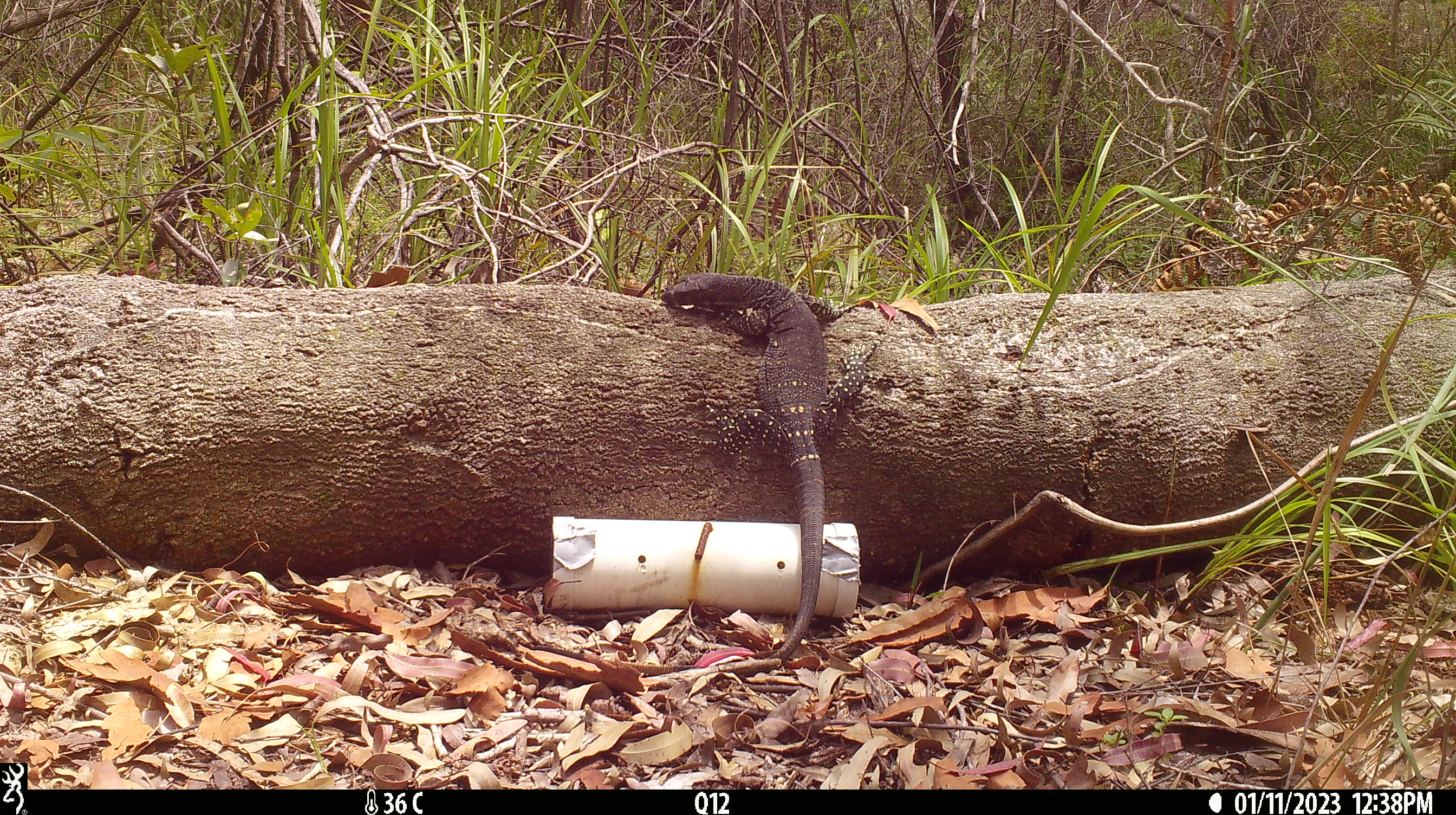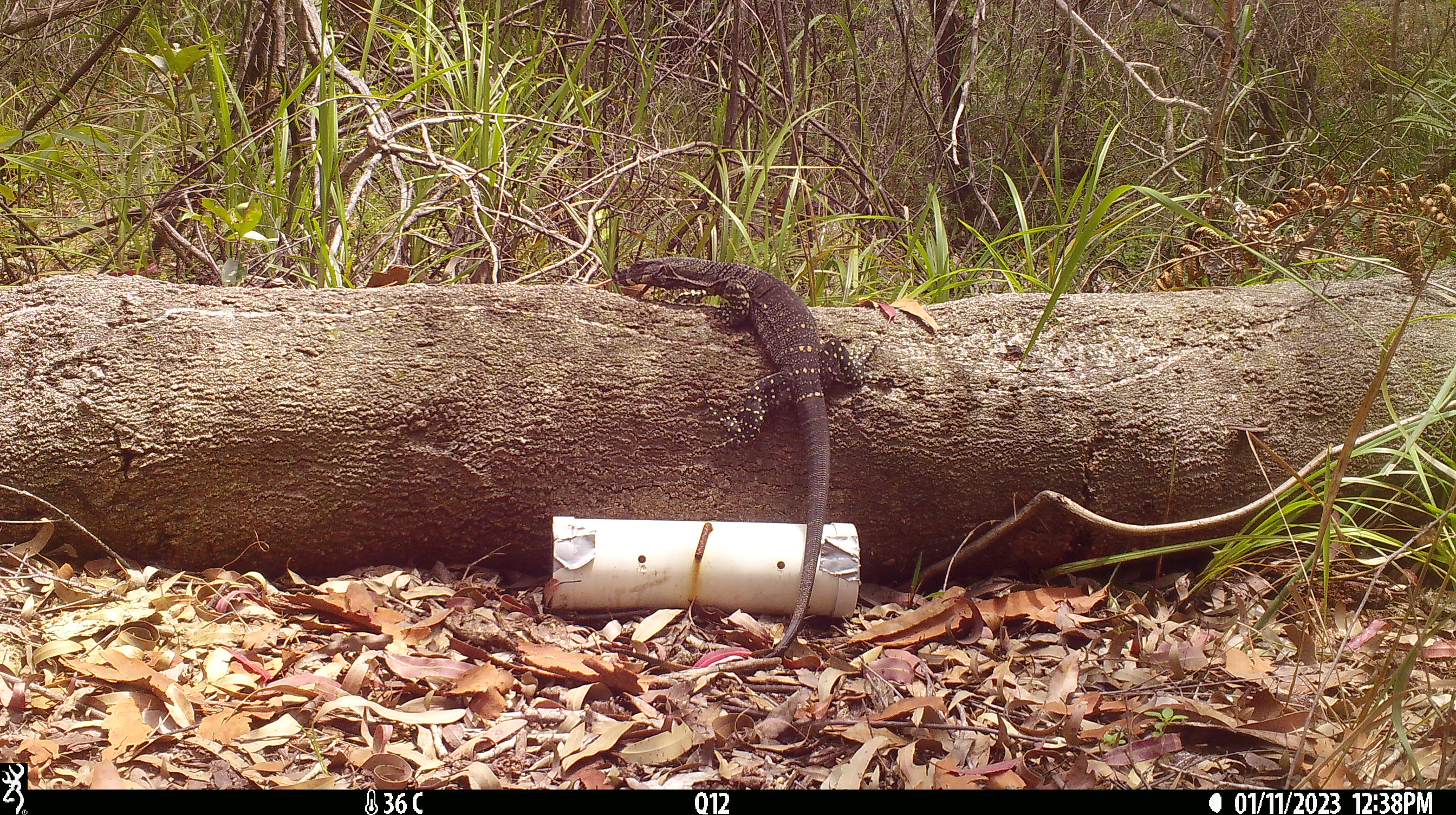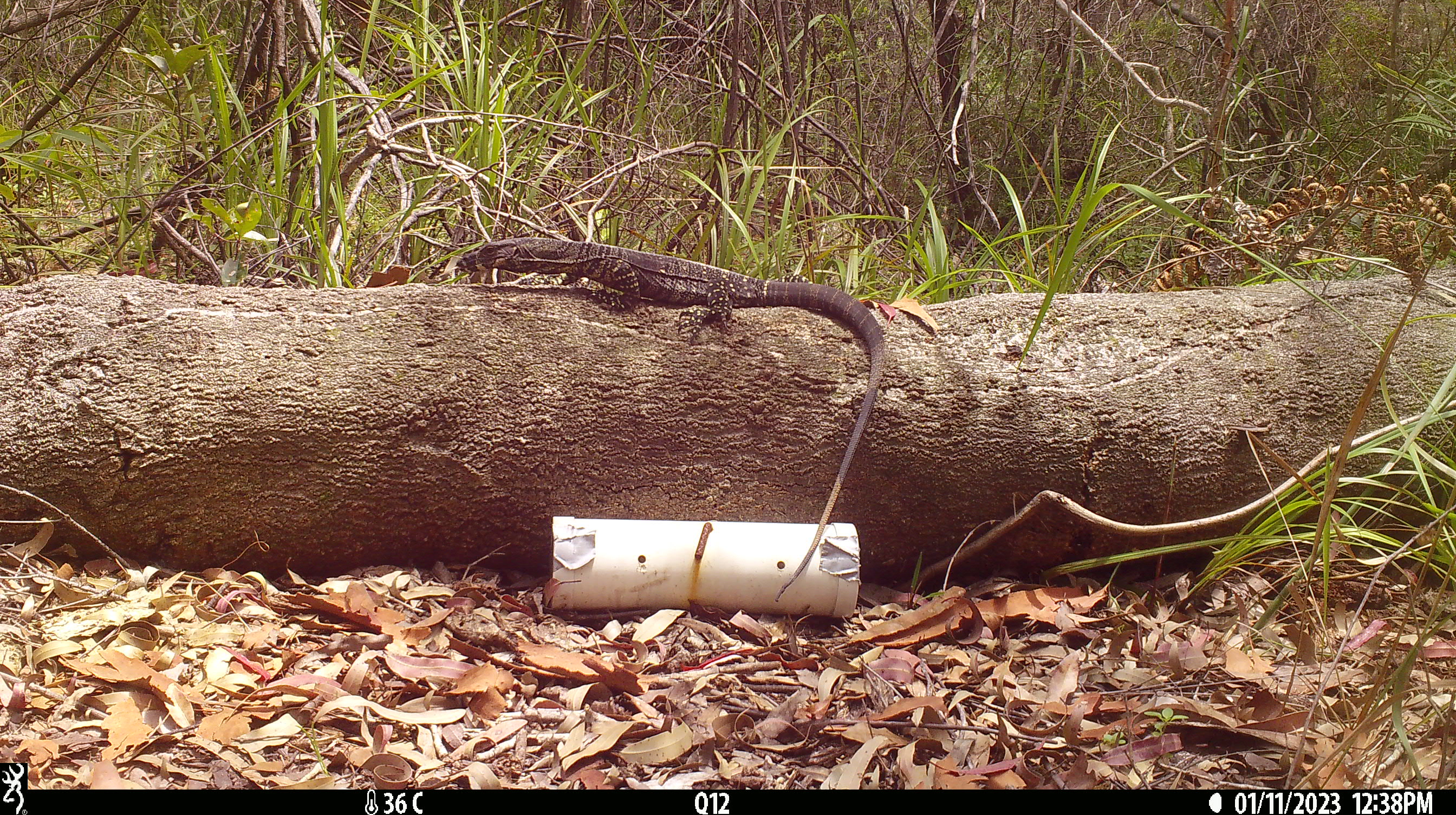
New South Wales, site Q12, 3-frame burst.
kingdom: Animalia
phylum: Chordata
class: Reptilia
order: Squamata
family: Varanidae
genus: Varanus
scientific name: Varanus varius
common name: lace monitor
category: goanna